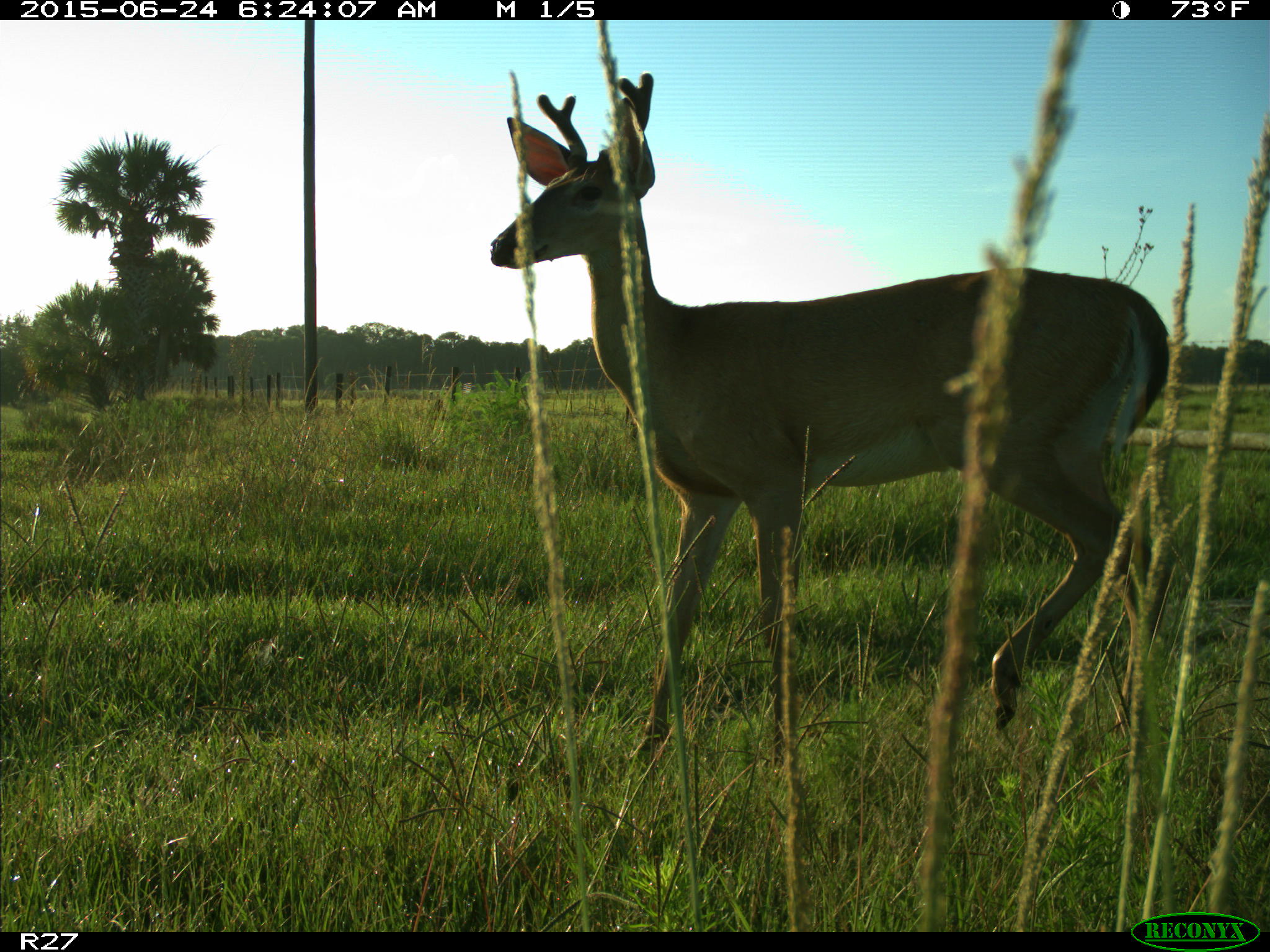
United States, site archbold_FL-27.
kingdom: Animalia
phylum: Chordata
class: Mammalia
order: Artiodactyla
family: Cervidae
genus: Odocoileus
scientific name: Odocoileus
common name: deer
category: unidentified deer